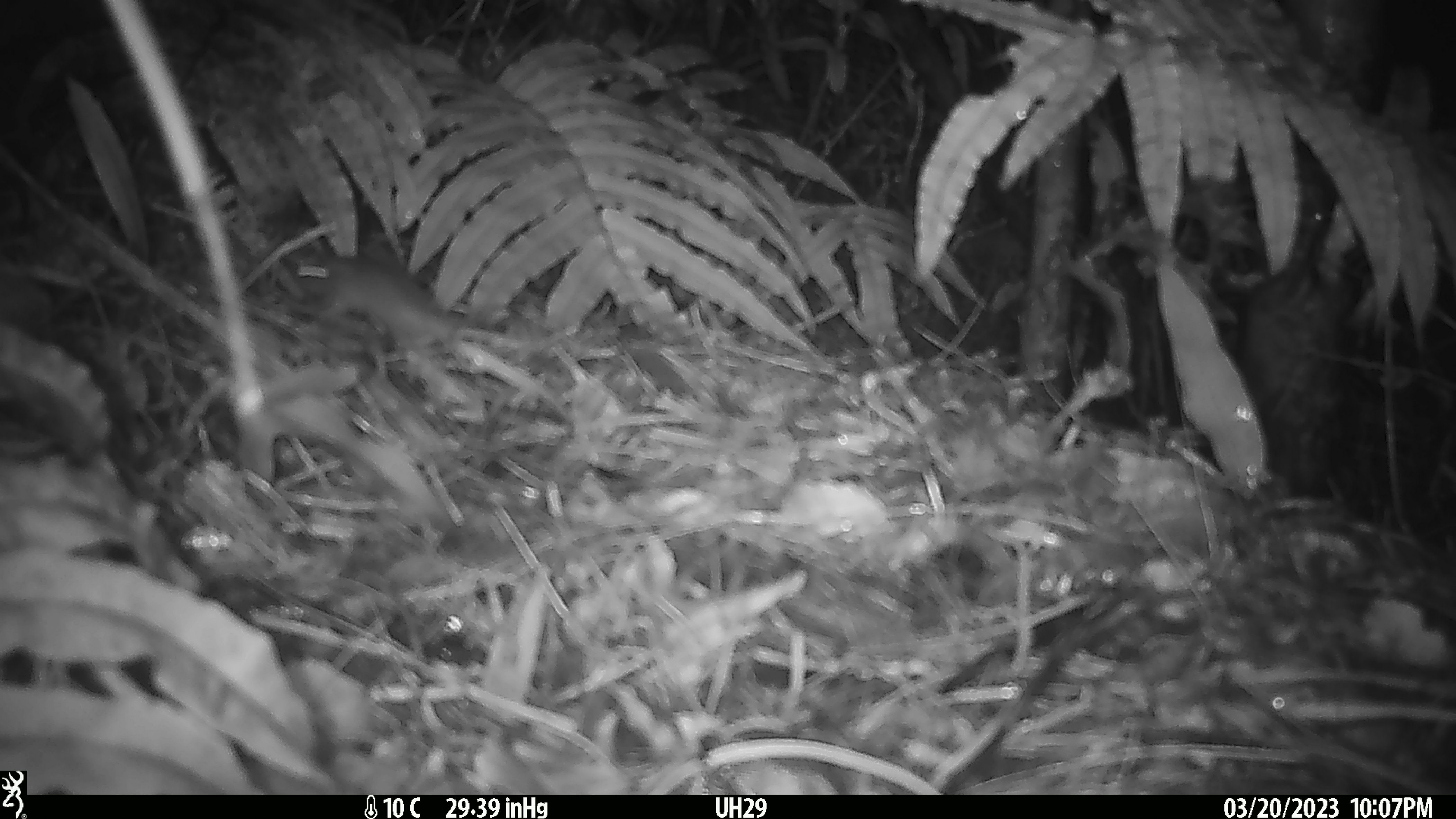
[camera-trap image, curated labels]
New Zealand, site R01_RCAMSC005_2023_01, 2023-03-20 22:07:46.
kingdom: Animalia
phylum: Chordata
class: Mammalia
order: Rodentia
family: Muridae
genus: Mus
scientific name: Mus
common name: mouse